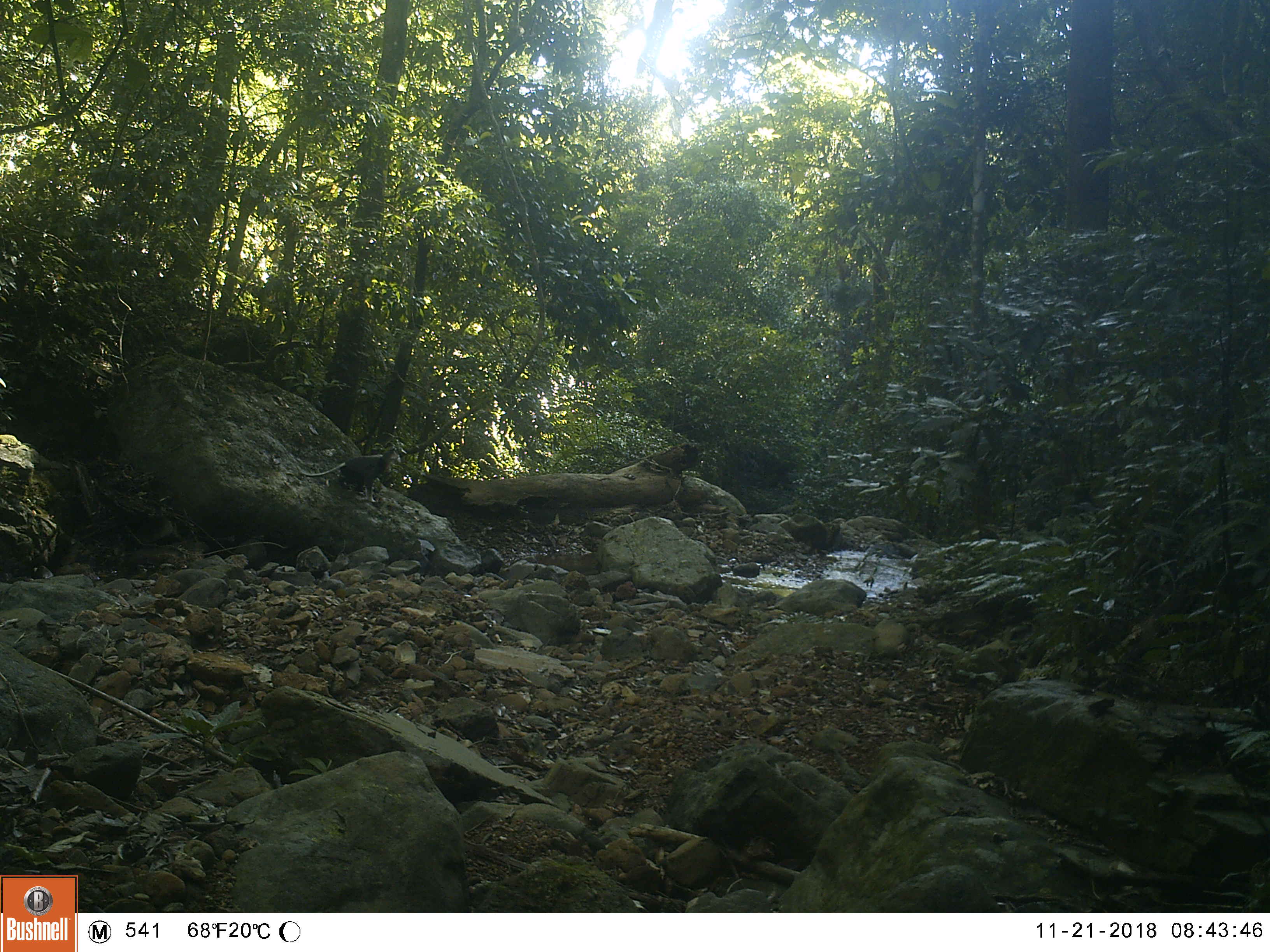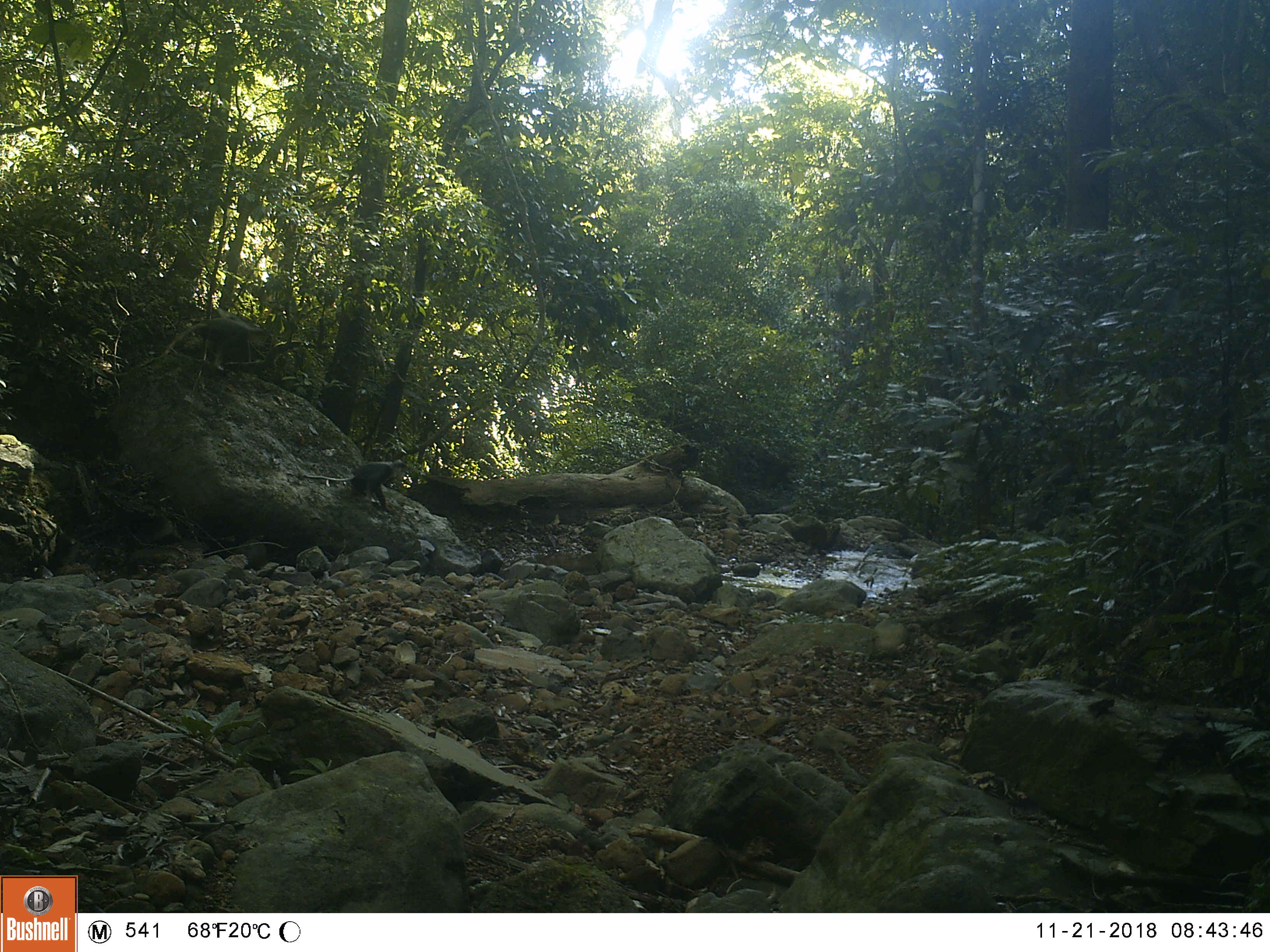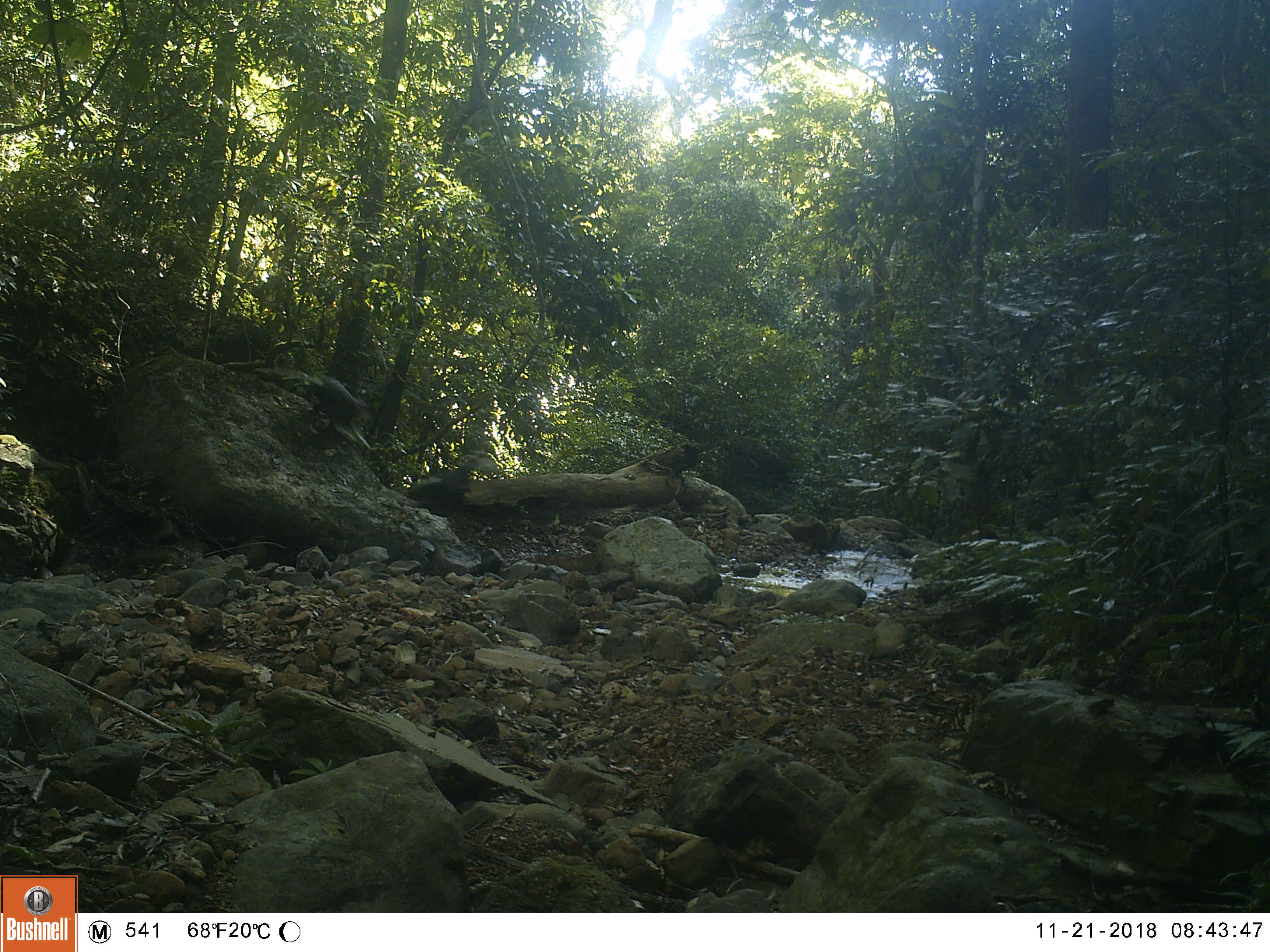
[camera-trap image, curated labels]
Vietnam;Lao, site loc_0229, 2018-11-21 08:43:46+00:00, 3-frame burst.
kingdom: Animalia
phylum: Chordata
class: Mammalia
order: Primates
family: Cercopithecidae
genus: Pygathrix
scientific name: Pygathrix nemaeus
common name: red-shanked douc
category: red shanked douc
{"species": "red shanked douc (red-shanked douc) (Pygathrix nemaeus)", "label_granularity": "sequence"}